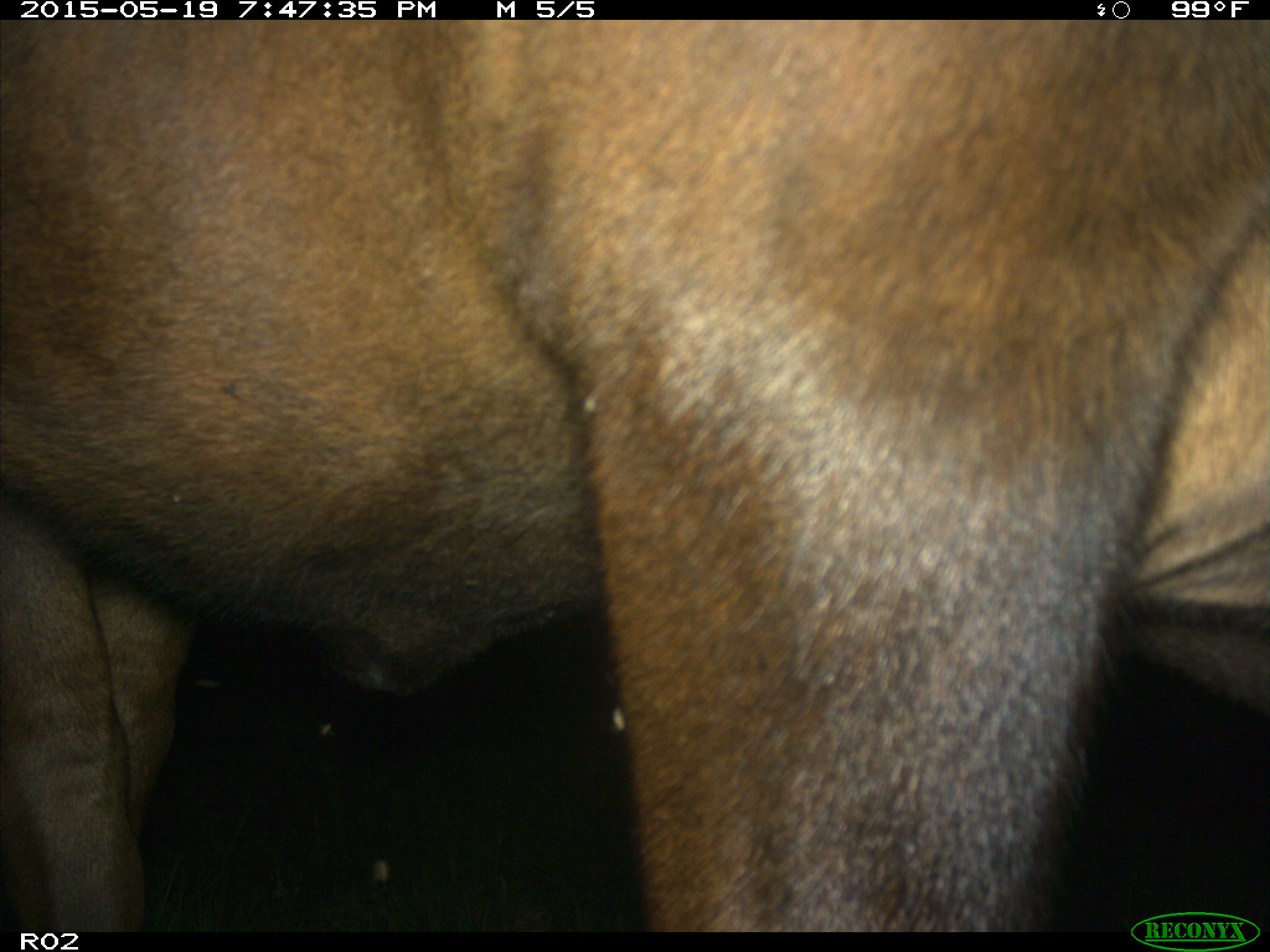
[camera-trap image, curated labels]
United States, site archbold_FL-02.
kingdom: Animalia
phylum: Chordata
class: Mammalia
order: Artiodactyla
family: Bovidae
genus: Bos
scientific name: Bos taurus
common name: domestic cow